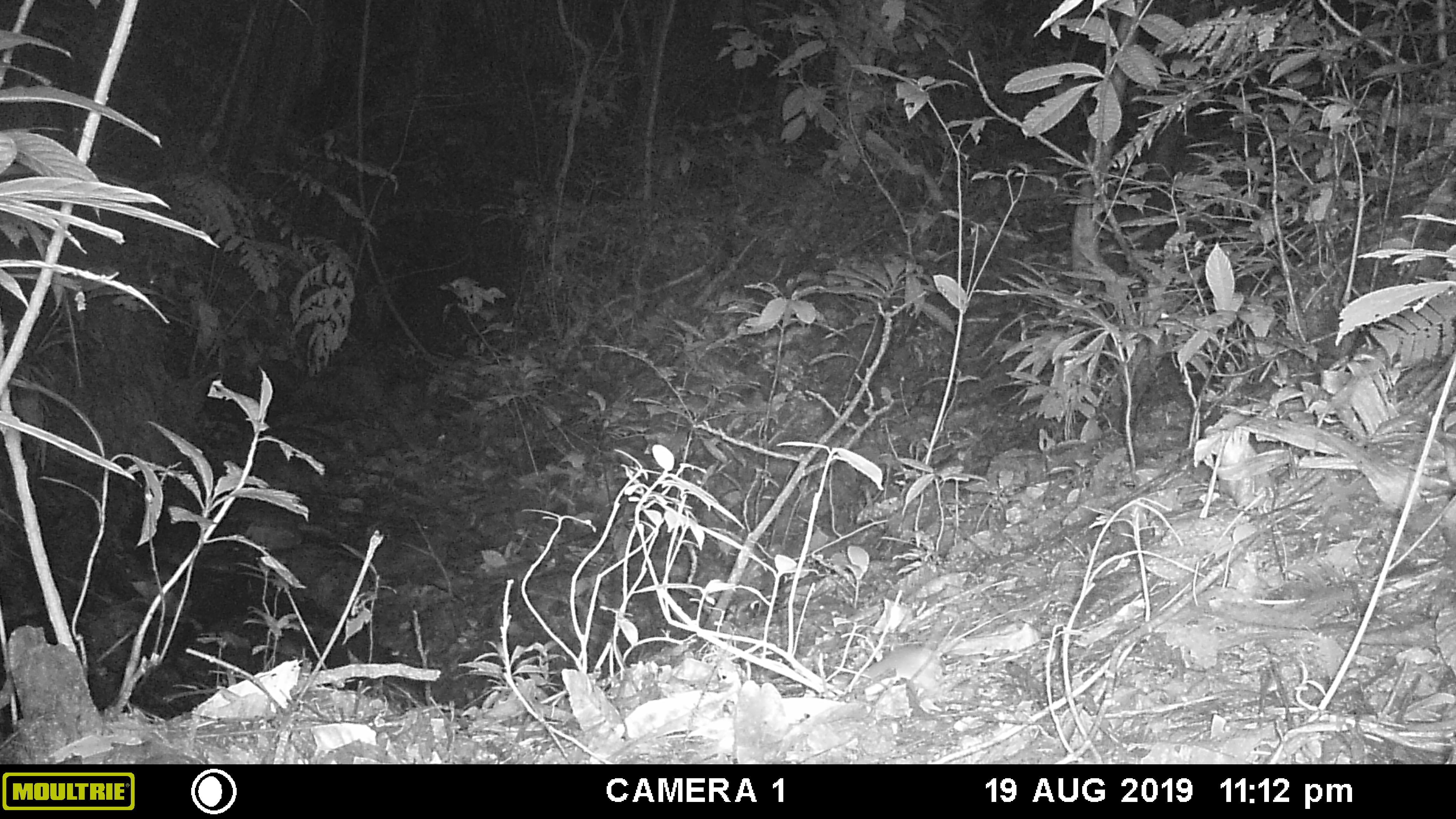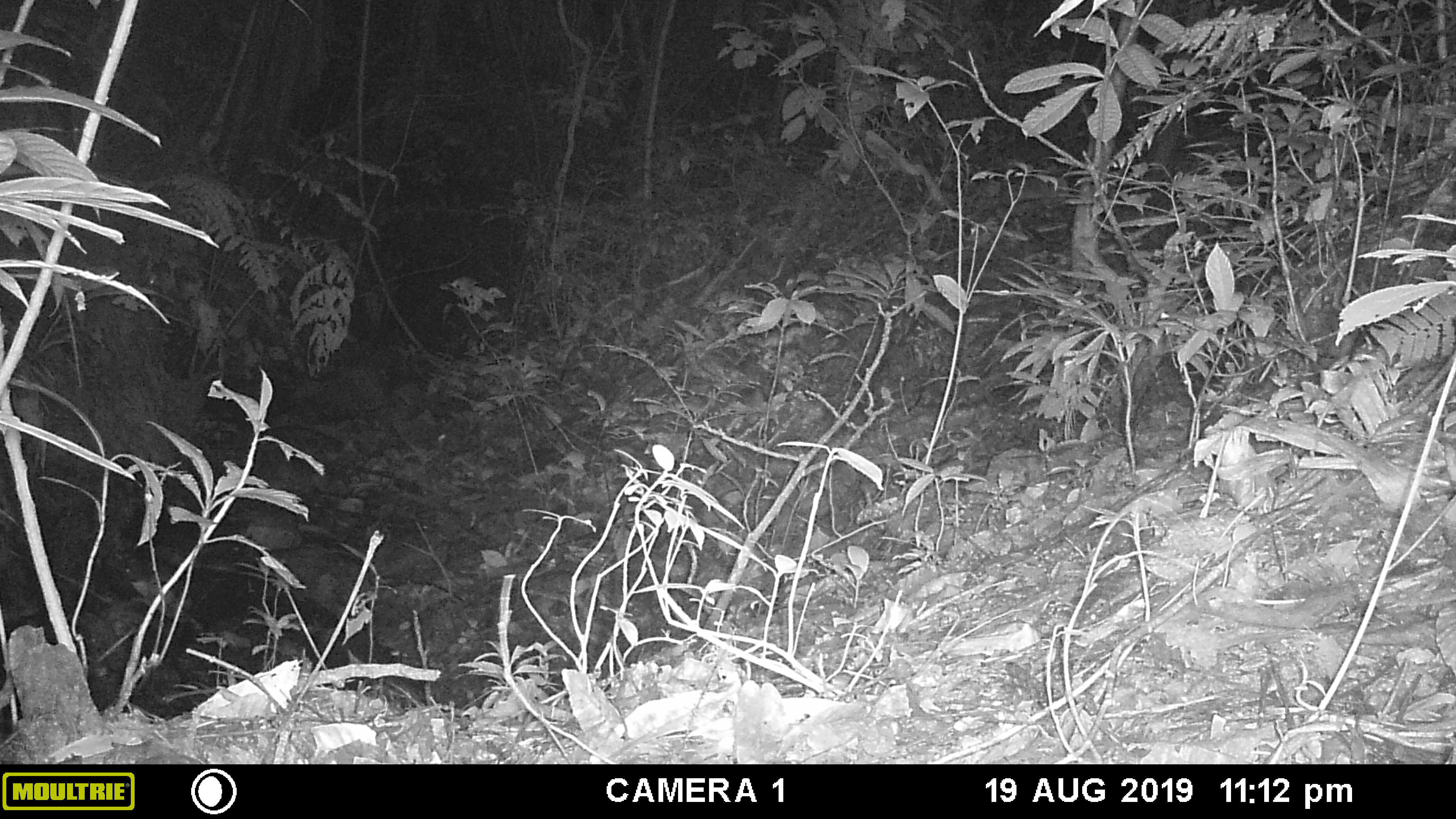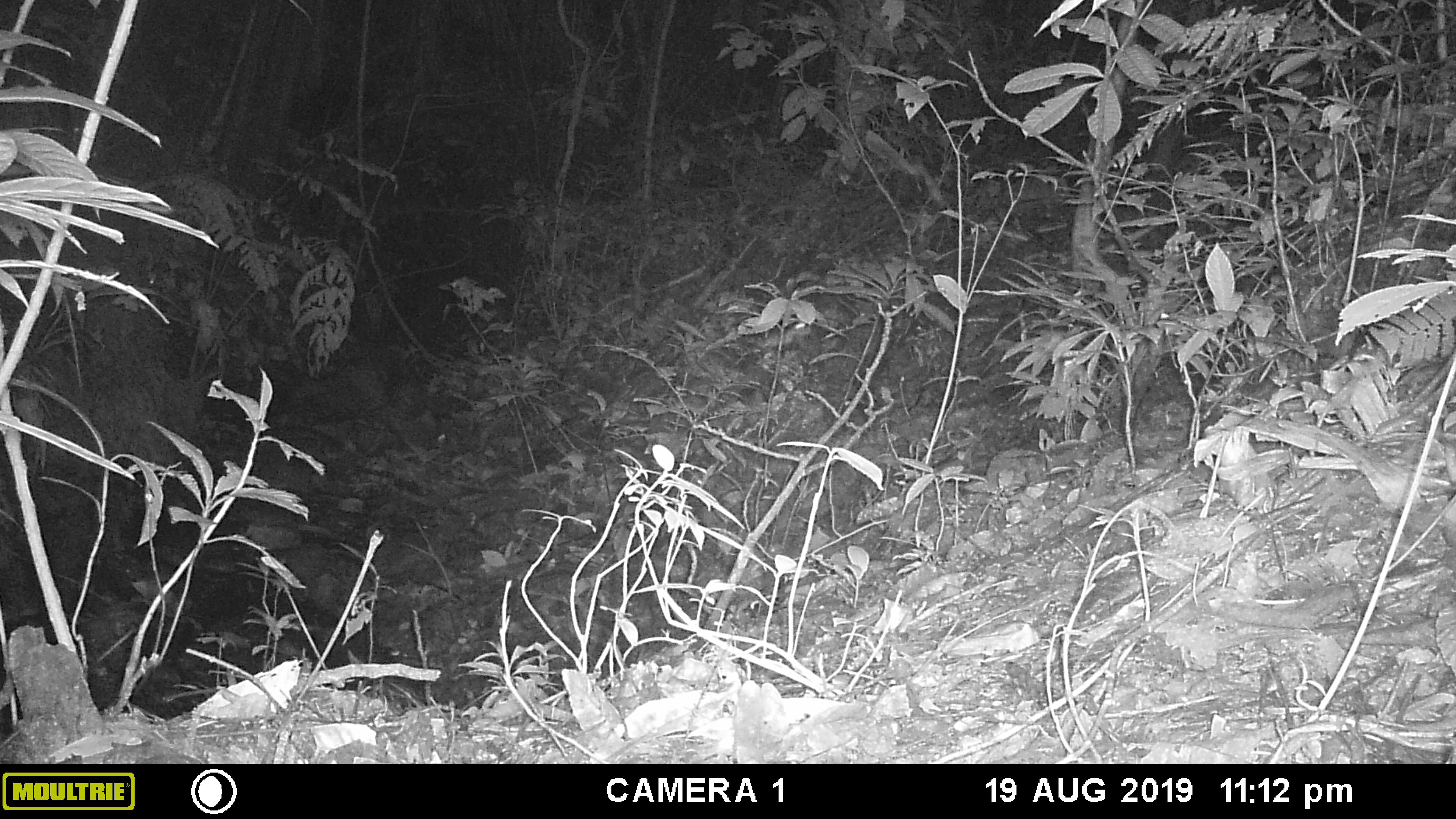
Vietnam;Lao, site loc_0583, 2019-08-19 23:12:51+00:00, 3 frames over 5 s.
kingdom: Animalia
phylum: Chordata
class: Mammalia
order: Rodentia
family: Muridae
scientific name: Muridae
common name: old-world mice and rats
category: unidentified murid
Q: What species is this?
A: Unidentified murid (old-world mice and rats) (Muridae).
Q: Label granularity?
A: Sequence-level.